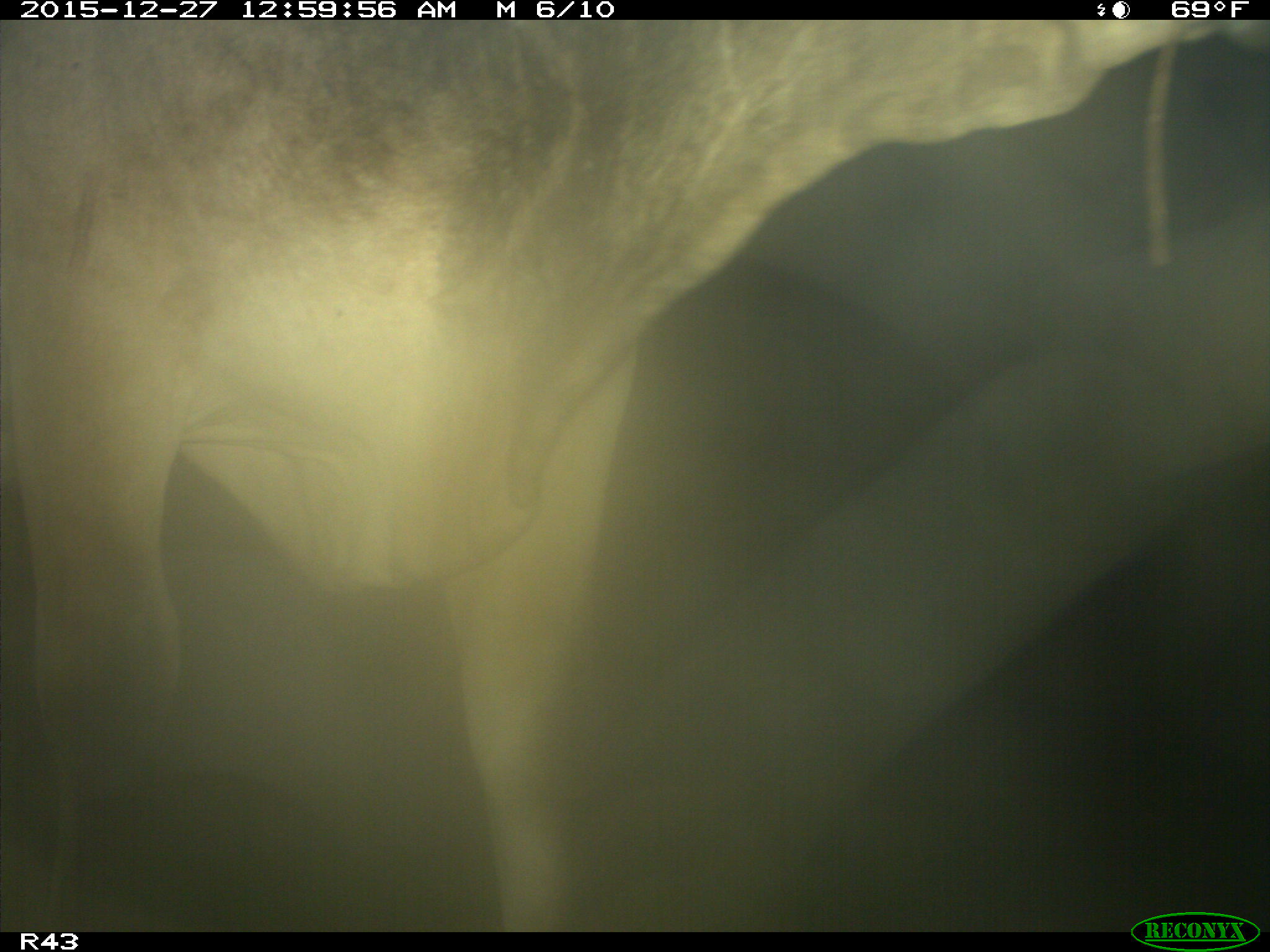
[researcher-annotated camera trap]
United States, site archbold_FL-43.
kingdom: Animalia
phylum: Chordata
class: Mammalia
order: Artiodactyla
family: Bovidae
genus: Bos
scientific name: Bos taurus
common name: domestic cow